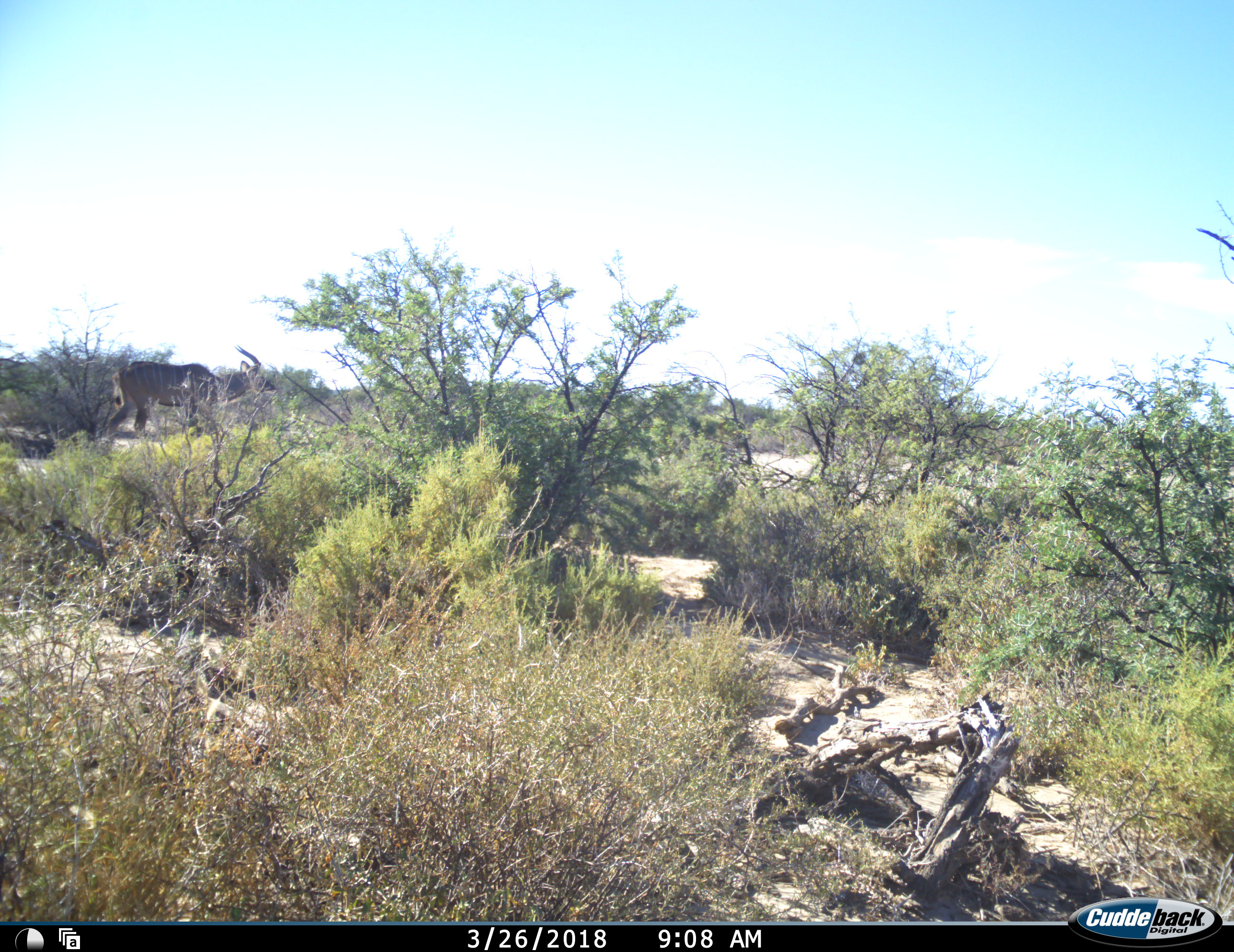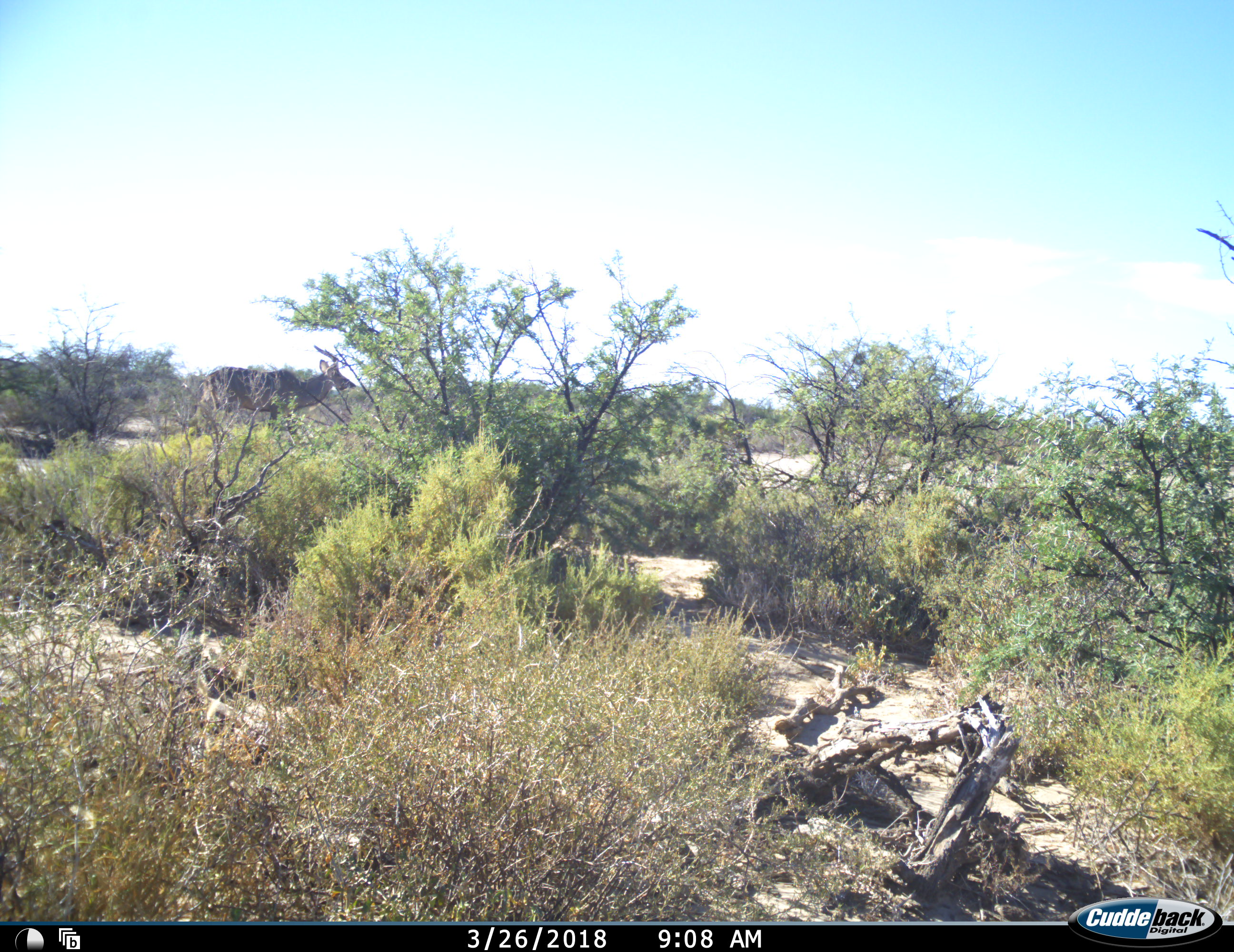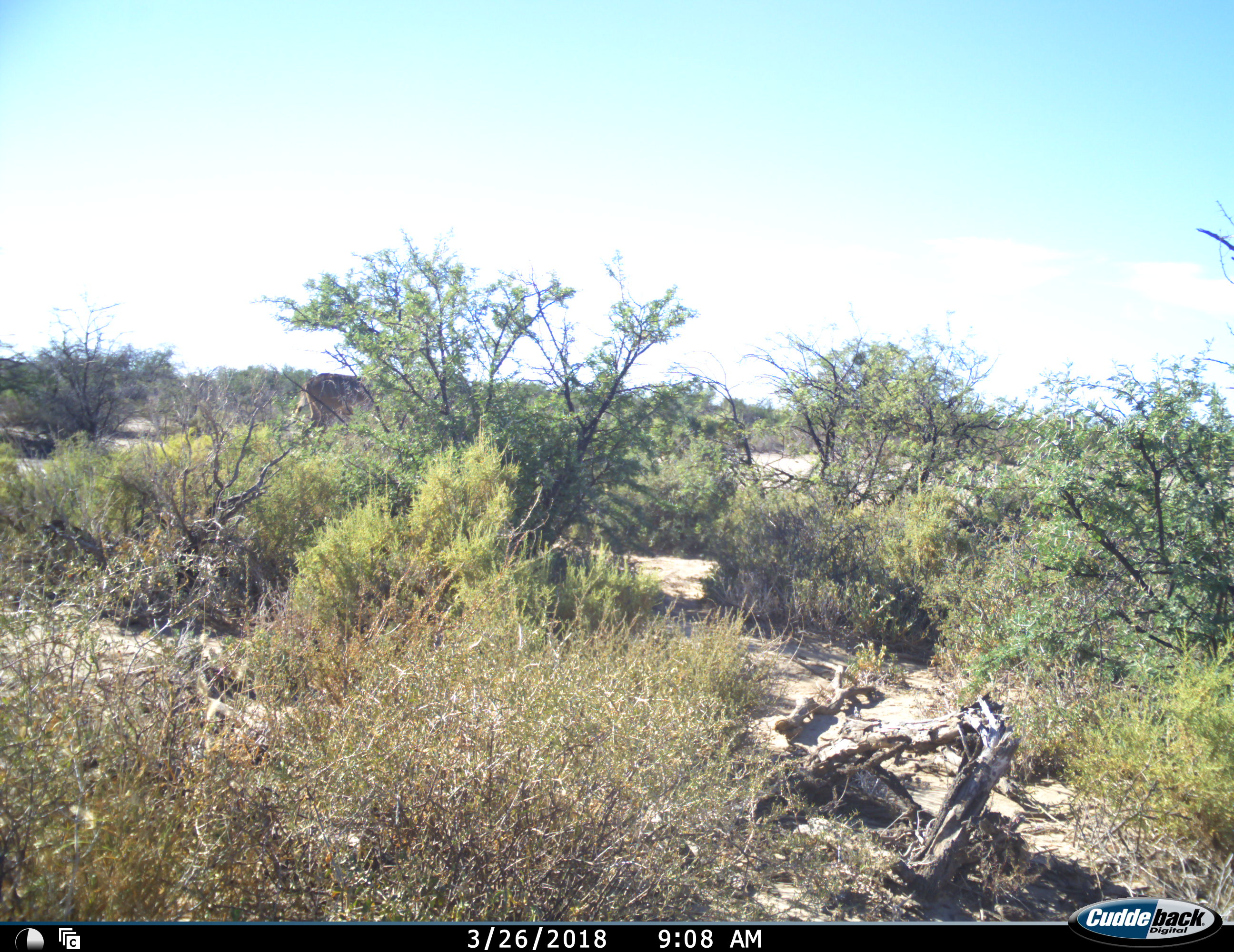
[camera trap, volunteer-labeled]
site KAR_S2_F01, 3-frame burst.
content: unidentified animal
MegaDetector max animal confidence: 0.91